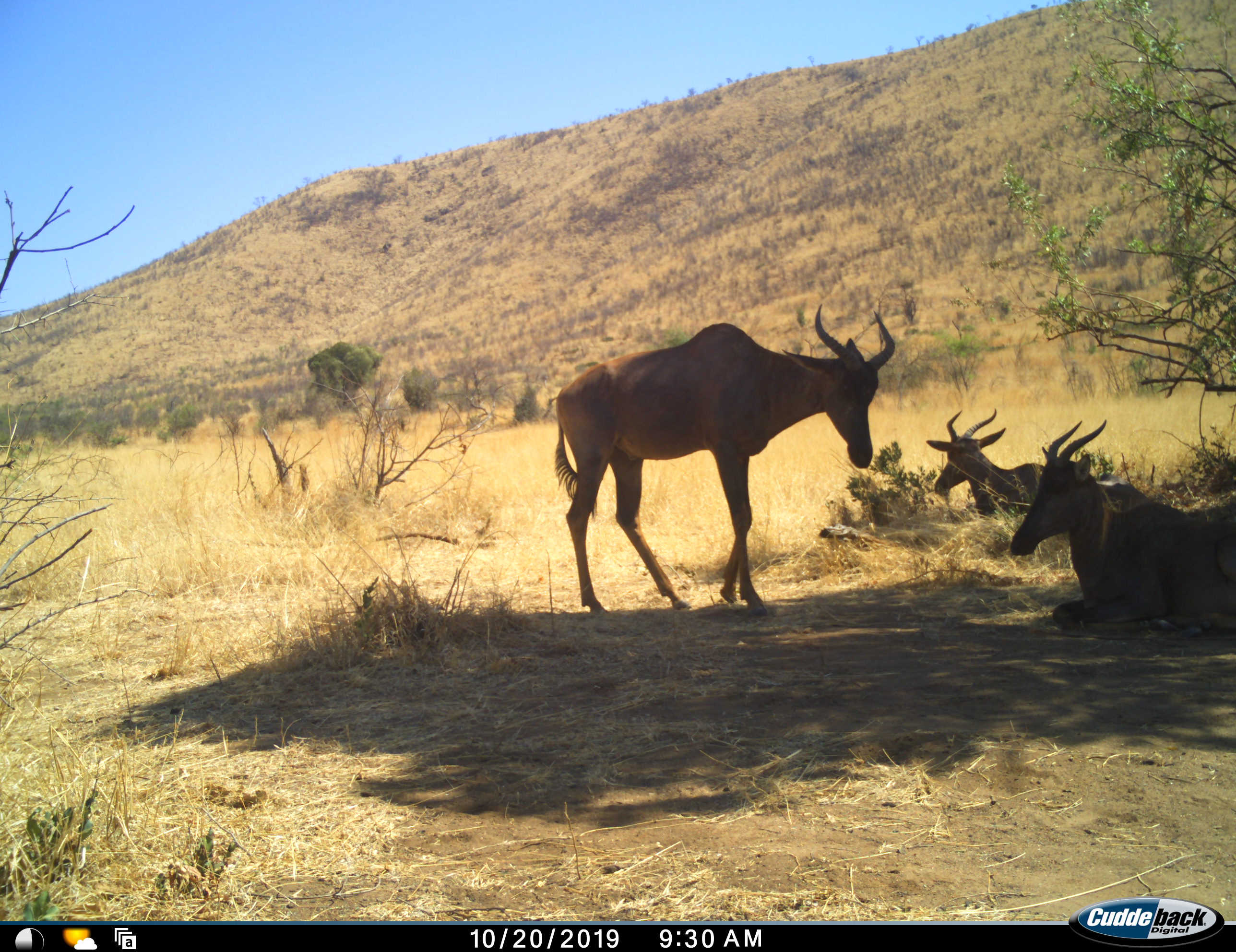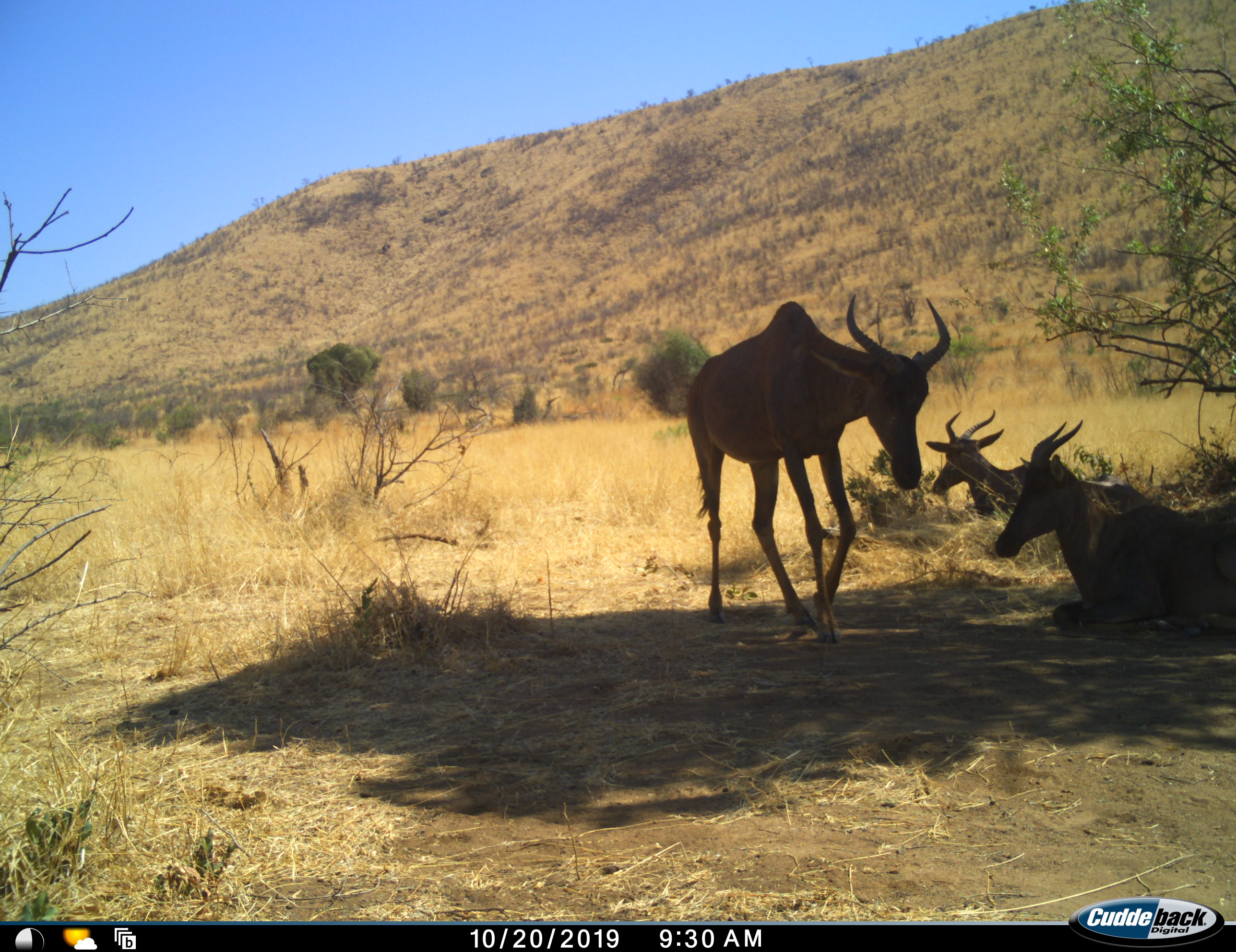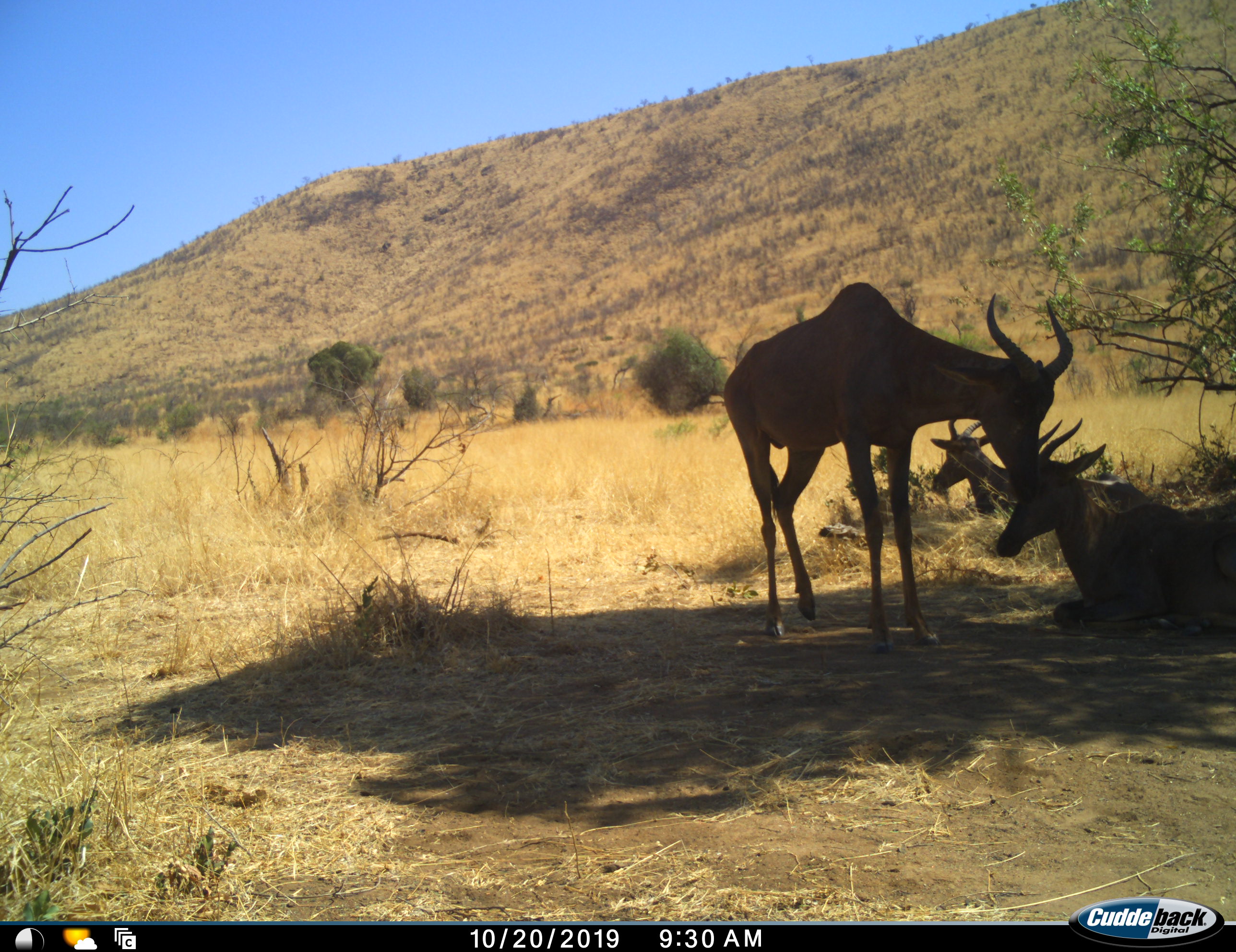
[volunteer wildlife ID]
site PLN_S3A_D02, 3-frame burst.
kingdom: Animalia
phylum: Chordata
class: Mammalia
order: Artiodactyla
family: Bovidae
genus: Damaliscus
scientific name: Damaliscus lunatus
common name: tsessebe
Tsessebe (Damaliscus lunatus), count 3. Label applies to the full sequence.